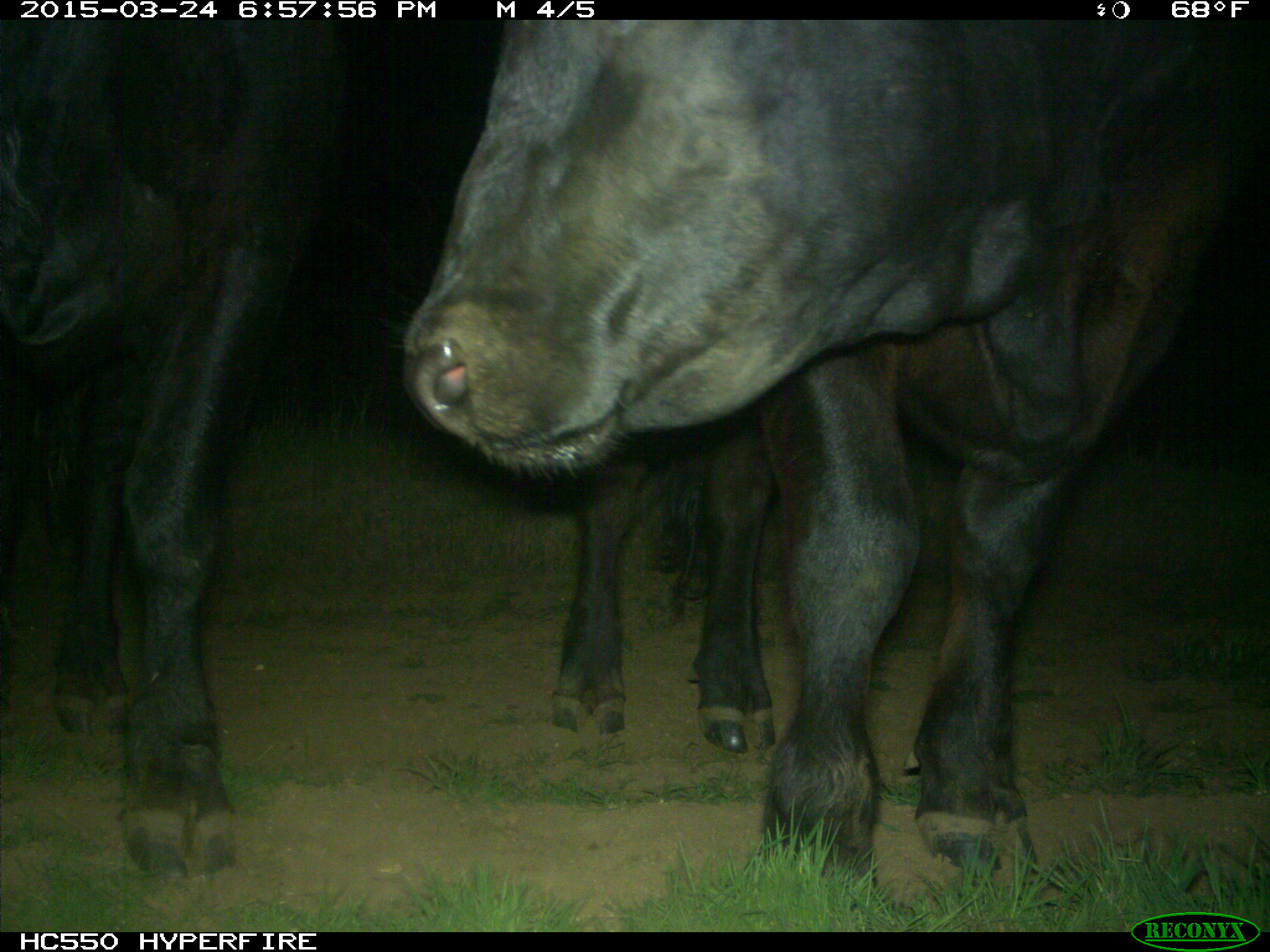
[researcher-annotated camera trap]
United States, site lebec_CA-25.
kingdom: Animalia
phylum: Chordata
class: Mammalia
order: Artiodactyla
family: Bovidae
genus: Bos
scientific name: Bos taurus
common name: domestic cow